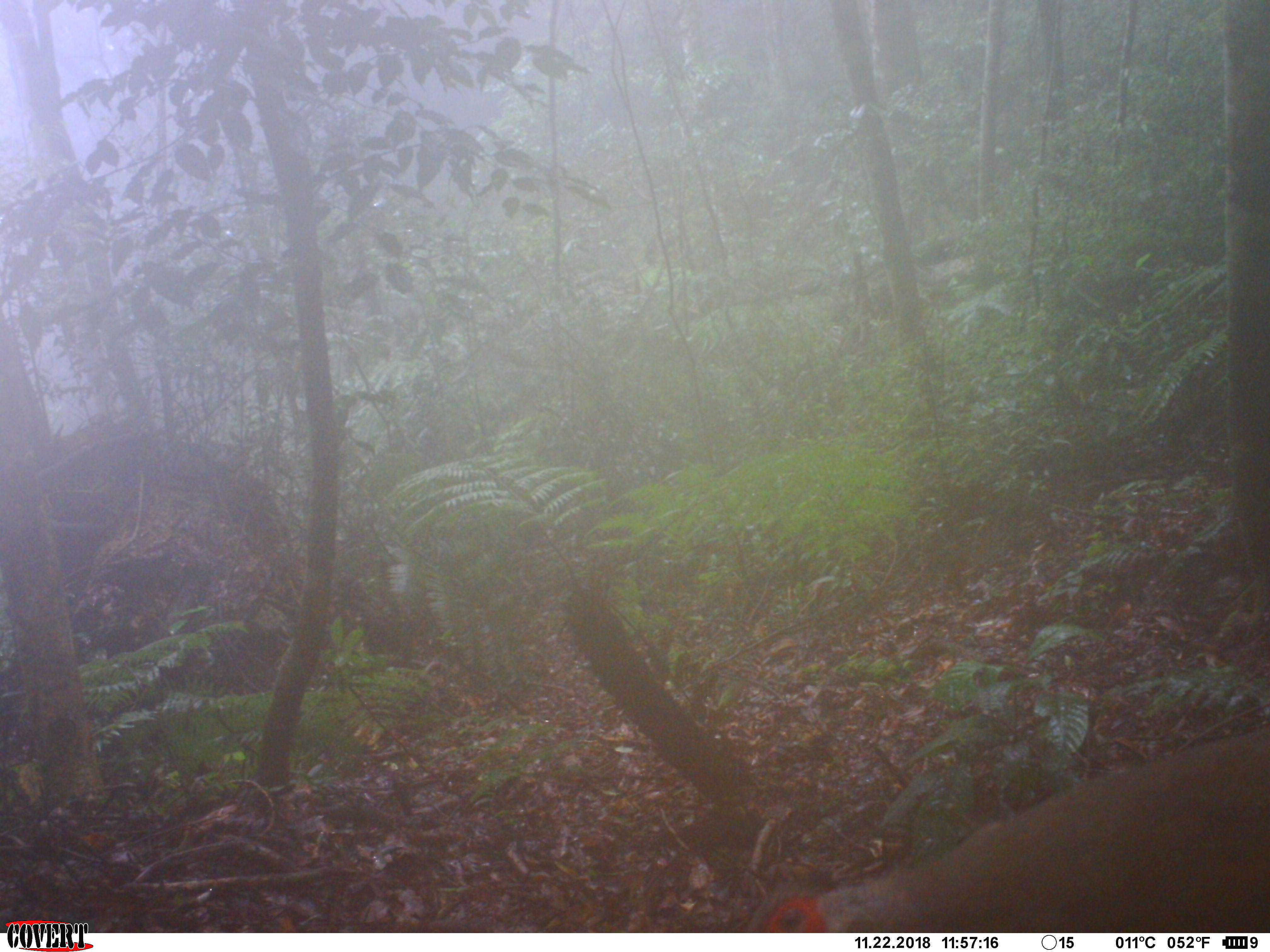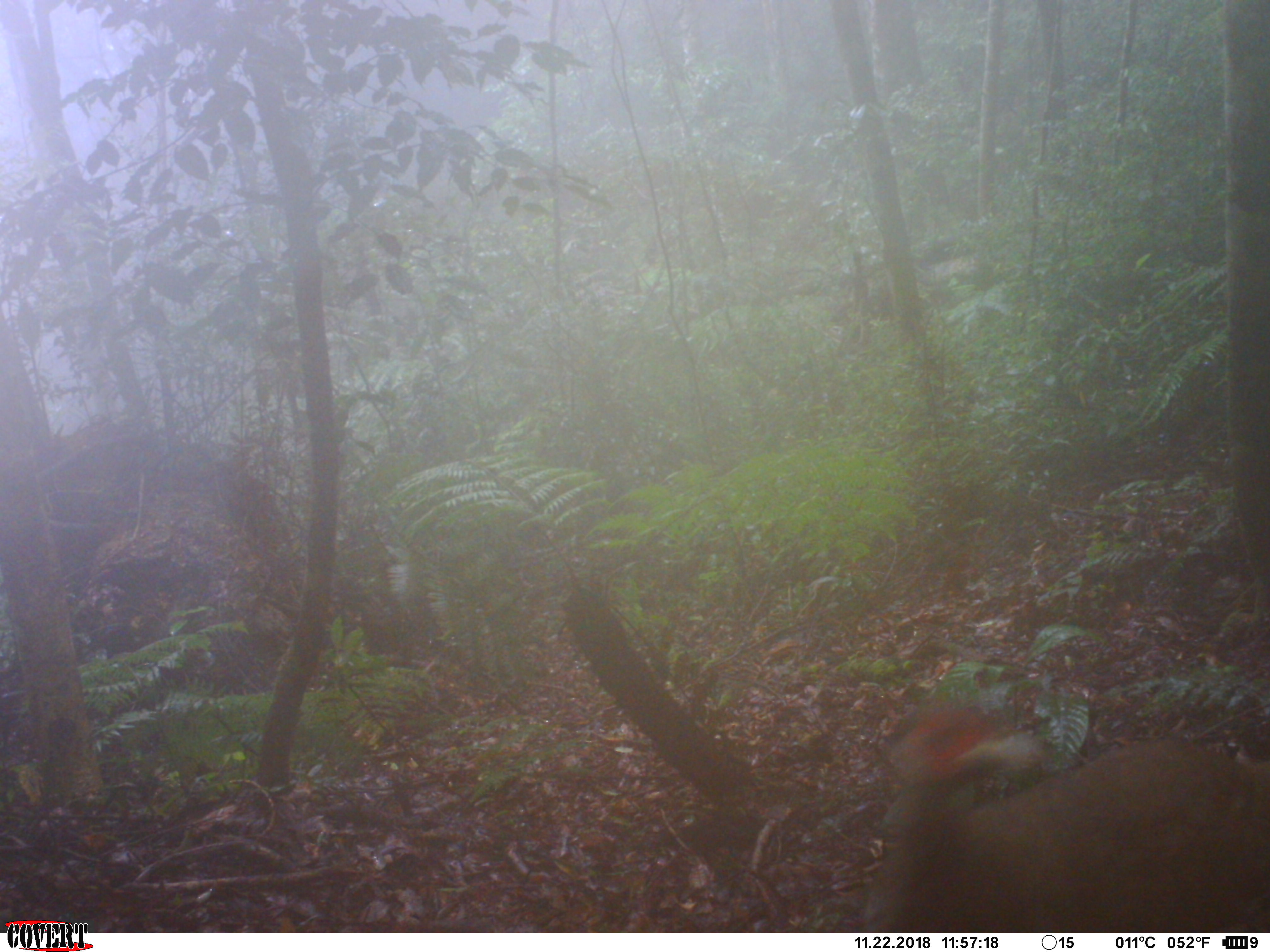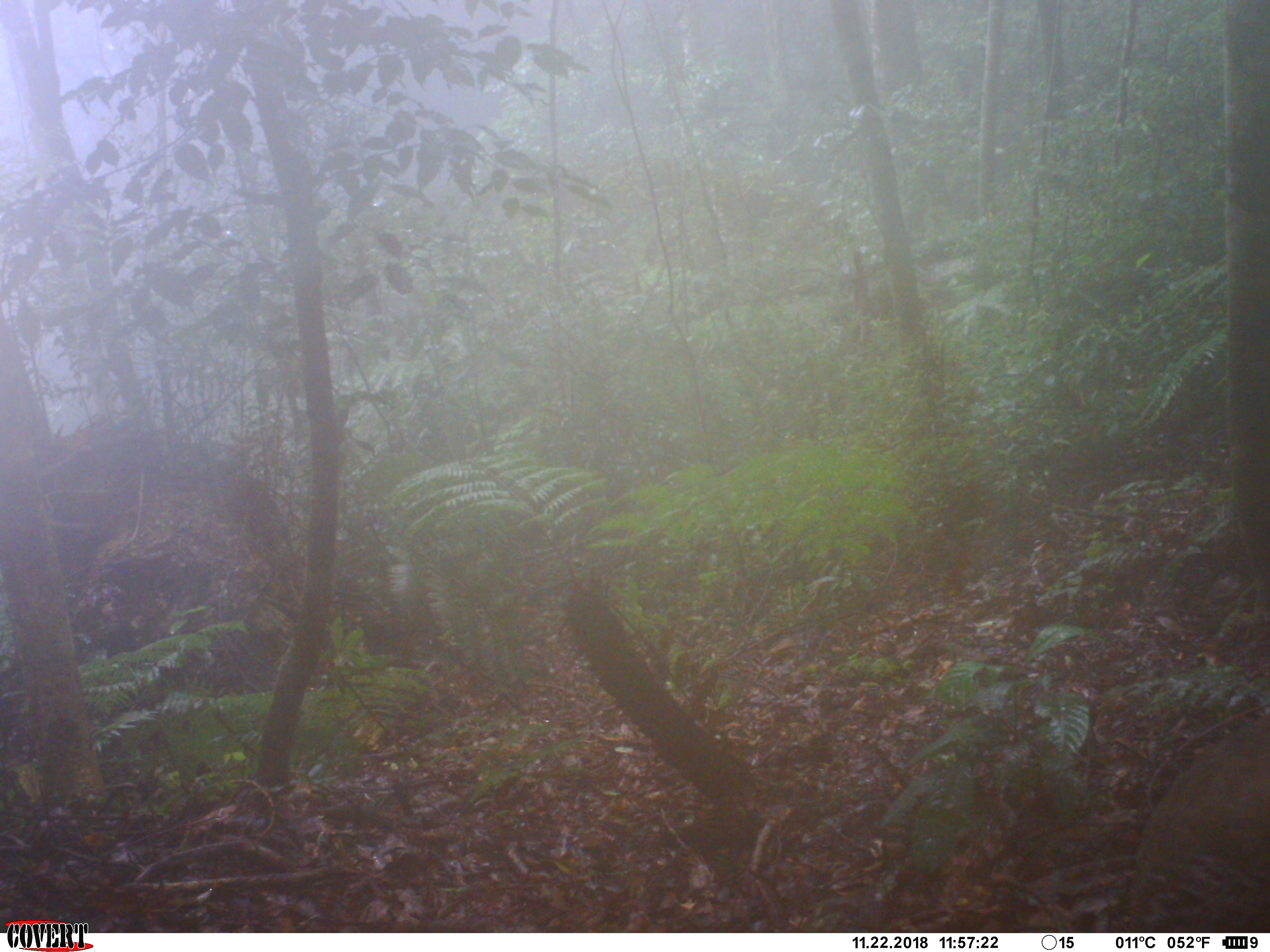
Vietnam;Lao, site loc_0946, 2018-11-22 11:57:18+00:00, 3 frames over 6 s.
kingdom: Animalia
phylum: Chordata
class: Aves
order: Galliformes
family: Phasianidae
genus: Lophura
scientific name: Lophura nycthemera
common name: silver pheasant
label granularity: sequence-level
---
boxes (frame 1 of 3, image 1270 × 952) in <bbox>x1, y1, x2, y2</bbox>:
silver pheasant: <bbox>743, 719, 1267, 933</bbox>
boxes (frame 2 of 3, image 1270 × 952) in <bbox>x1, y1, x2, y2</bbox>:
silver pheasant: <bbox>862, 702, 1266, 933</bbox>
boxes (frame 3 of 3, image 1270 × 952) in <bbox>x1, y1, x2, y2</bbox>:
silver pheasant: <bbox>1122, 709, 1269, 933</bbox>